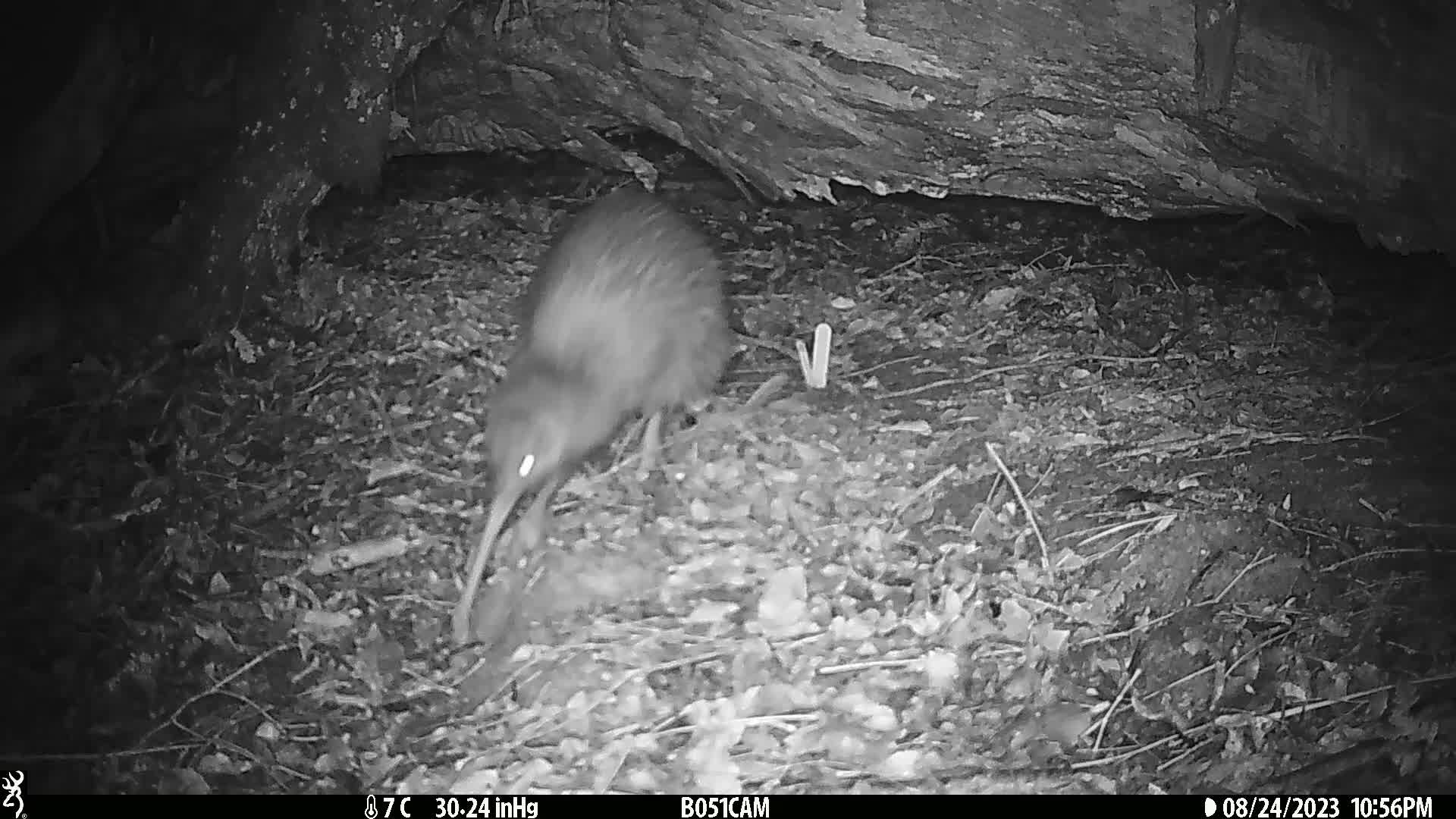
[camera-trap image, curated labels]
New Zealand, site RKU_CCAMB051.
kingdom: Animalia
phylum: Chordata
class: Aves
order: Apterygiformes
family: Apterygidae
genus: Apteryx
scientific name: Apteryx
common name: kiwi